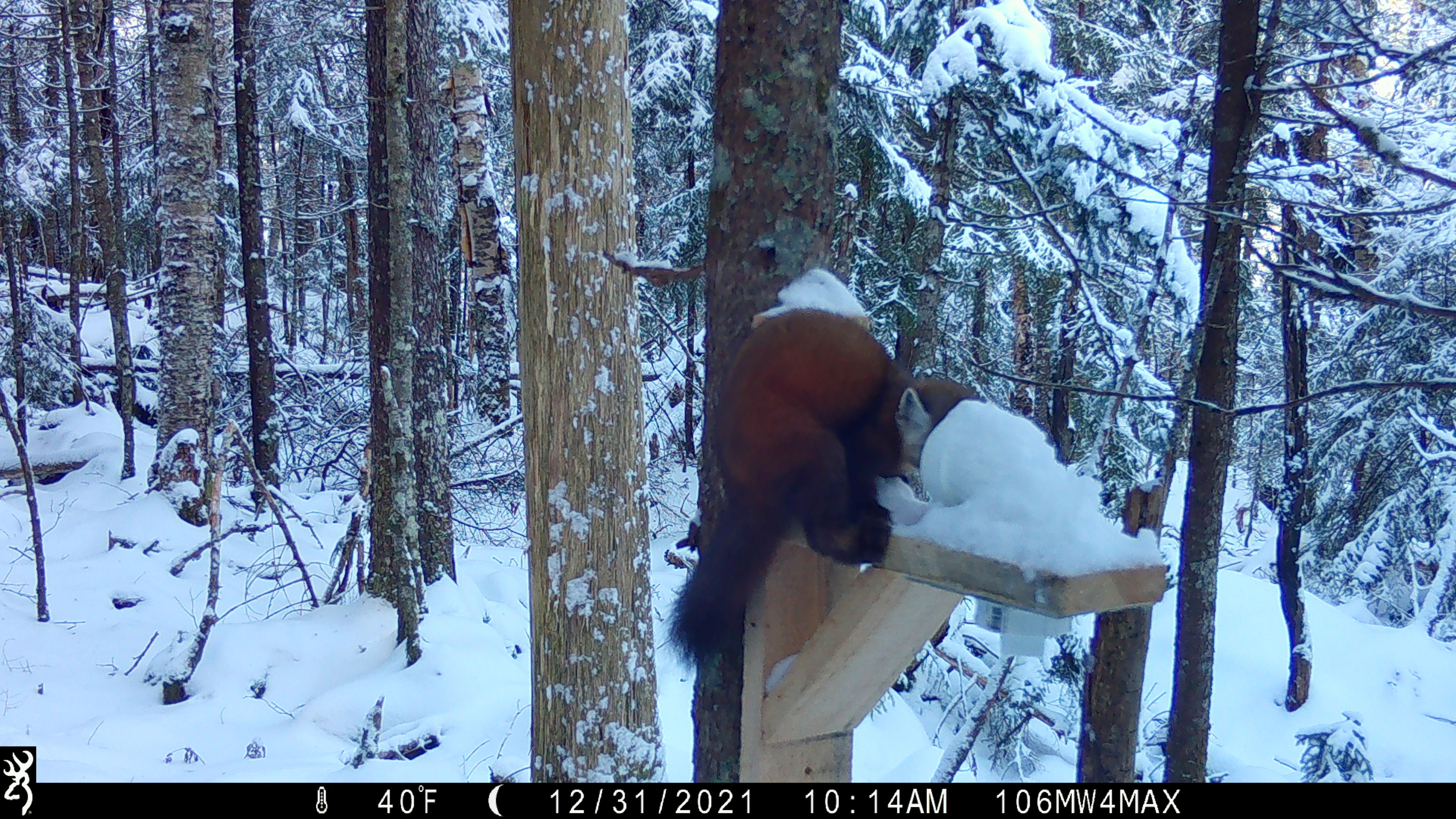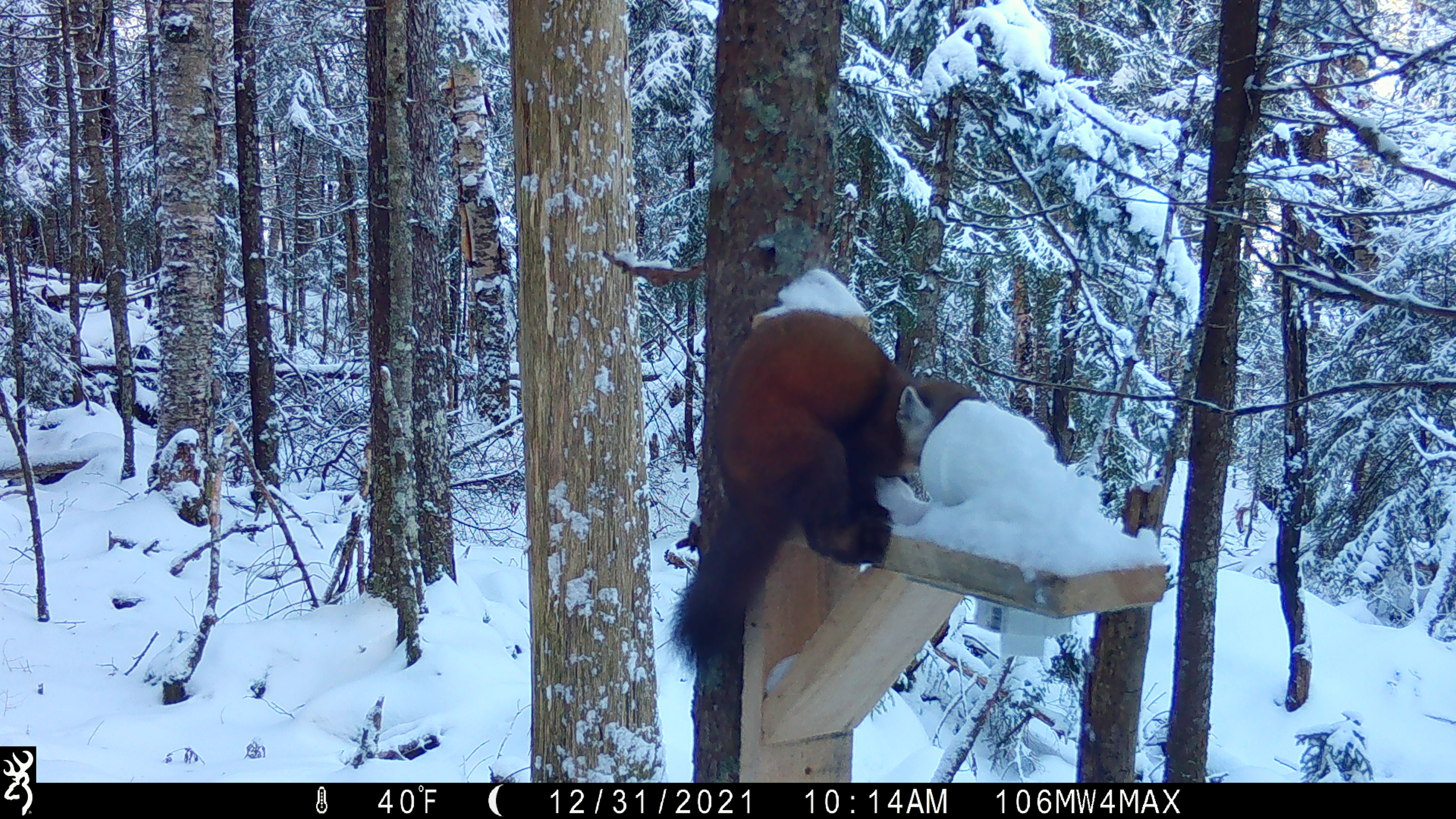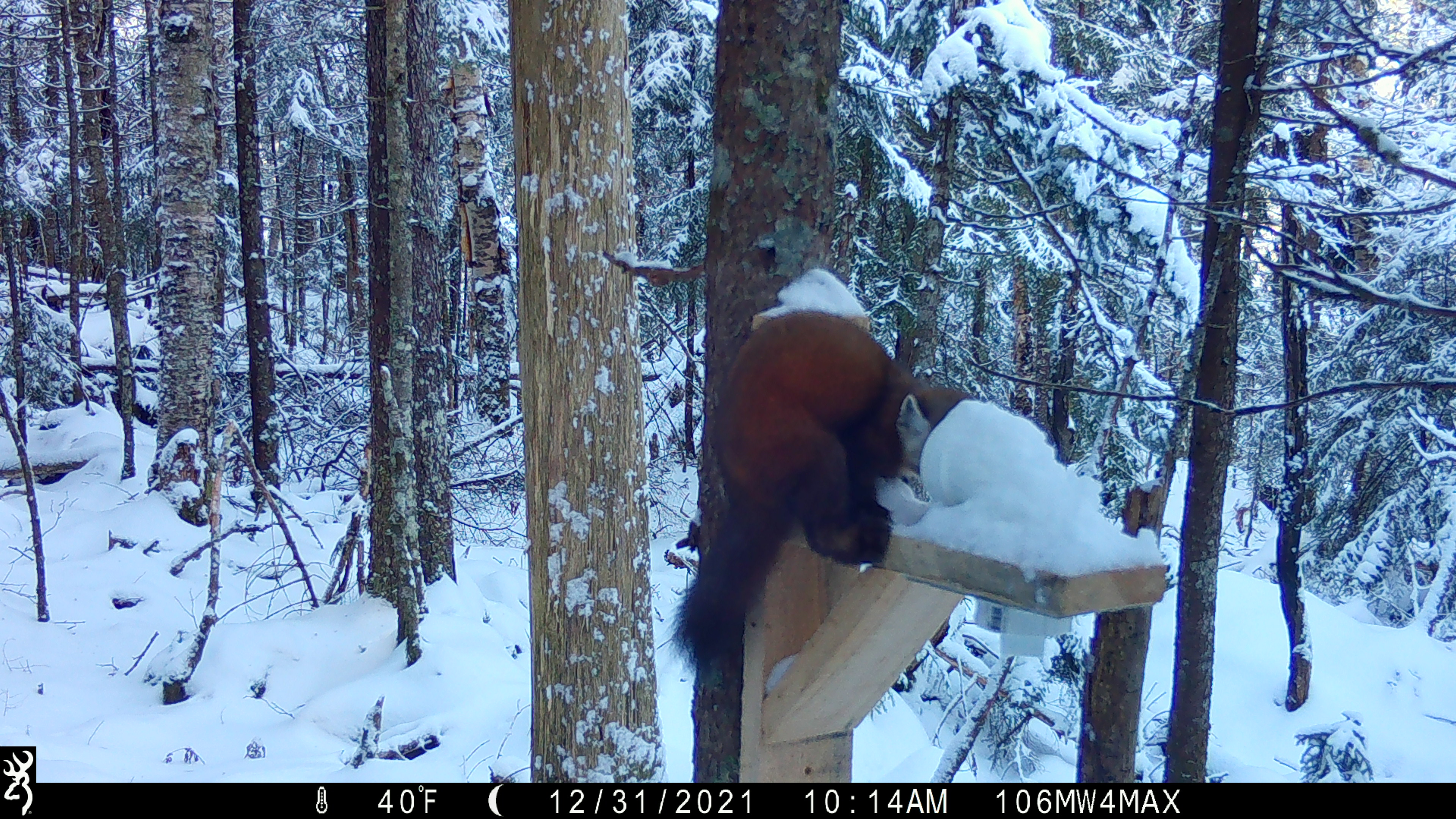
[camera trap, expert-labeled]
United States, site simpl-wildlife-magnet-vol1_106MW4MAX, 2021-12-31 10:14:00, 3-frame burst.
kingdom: Animalia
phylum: Chordata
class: Mammalia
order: Carnivora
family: Mustelidae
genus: Martes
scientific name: Martes americana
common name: american marten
American marten (Martes americana).